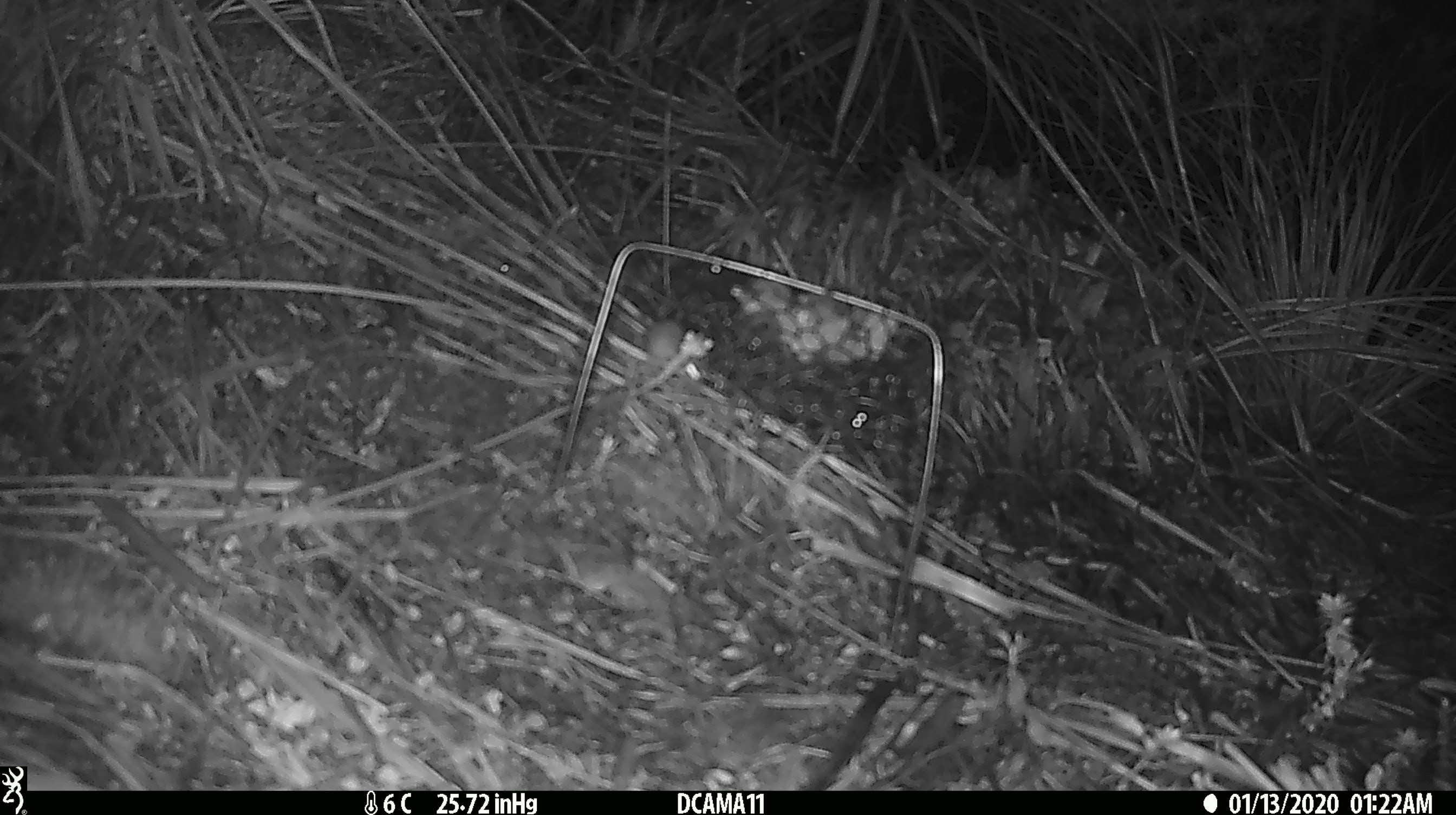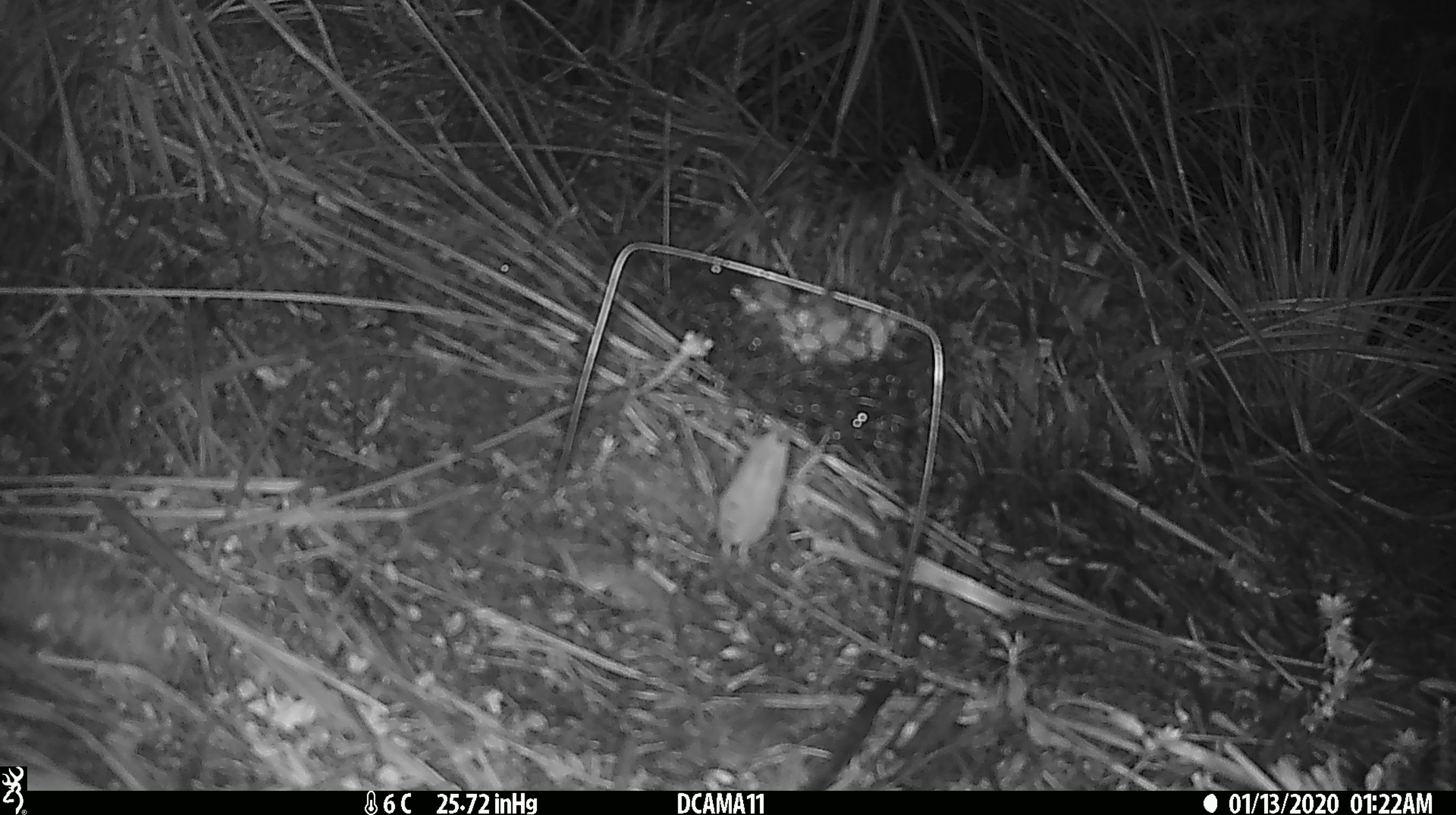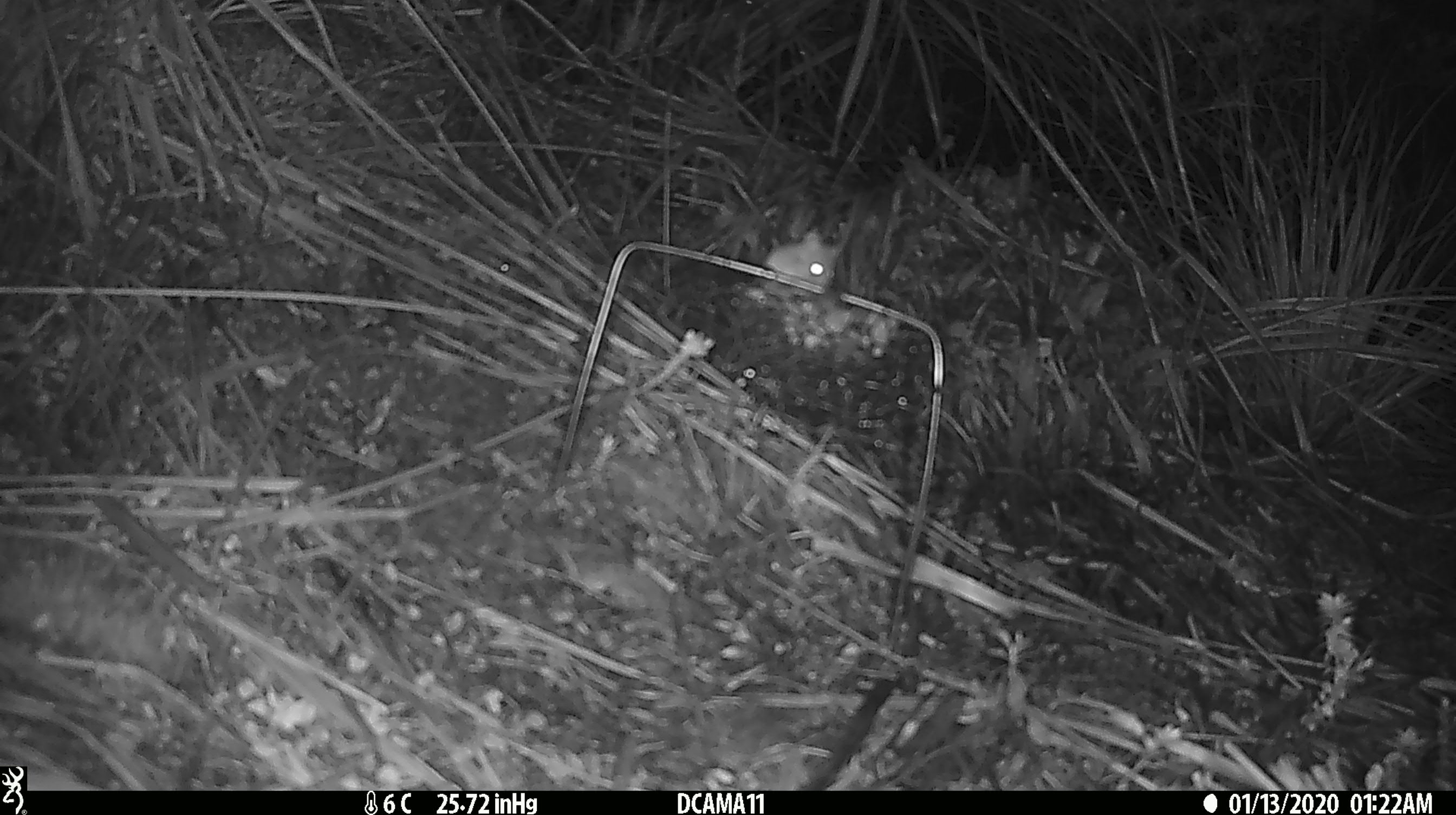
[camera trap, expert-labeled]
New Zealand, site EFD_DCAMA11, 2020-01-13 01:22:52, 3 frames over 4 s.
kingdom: Animalia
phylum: Chordata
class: Mammalia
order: Rodentia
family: Muridae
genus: Mus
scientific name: Mus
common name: mouse